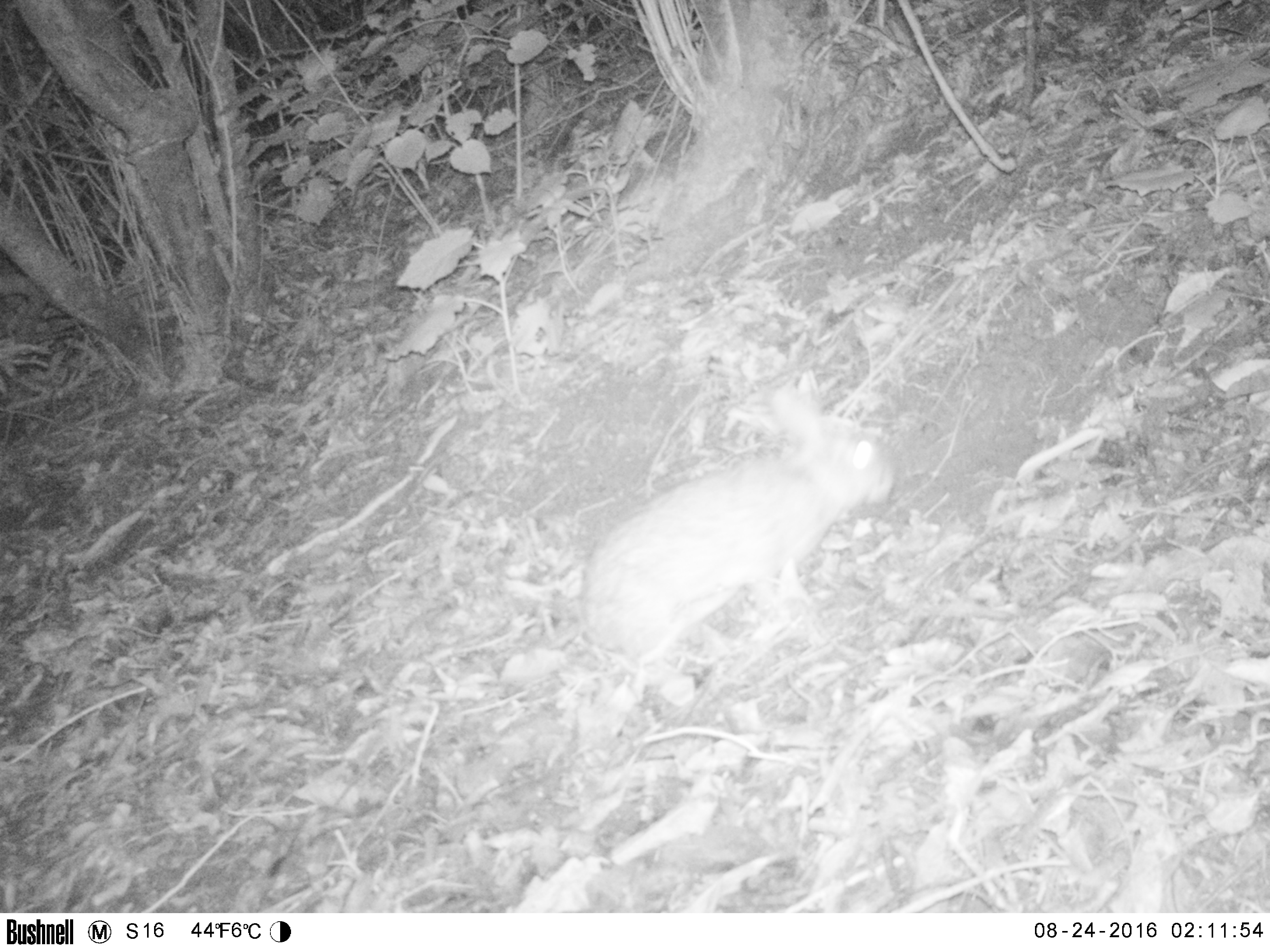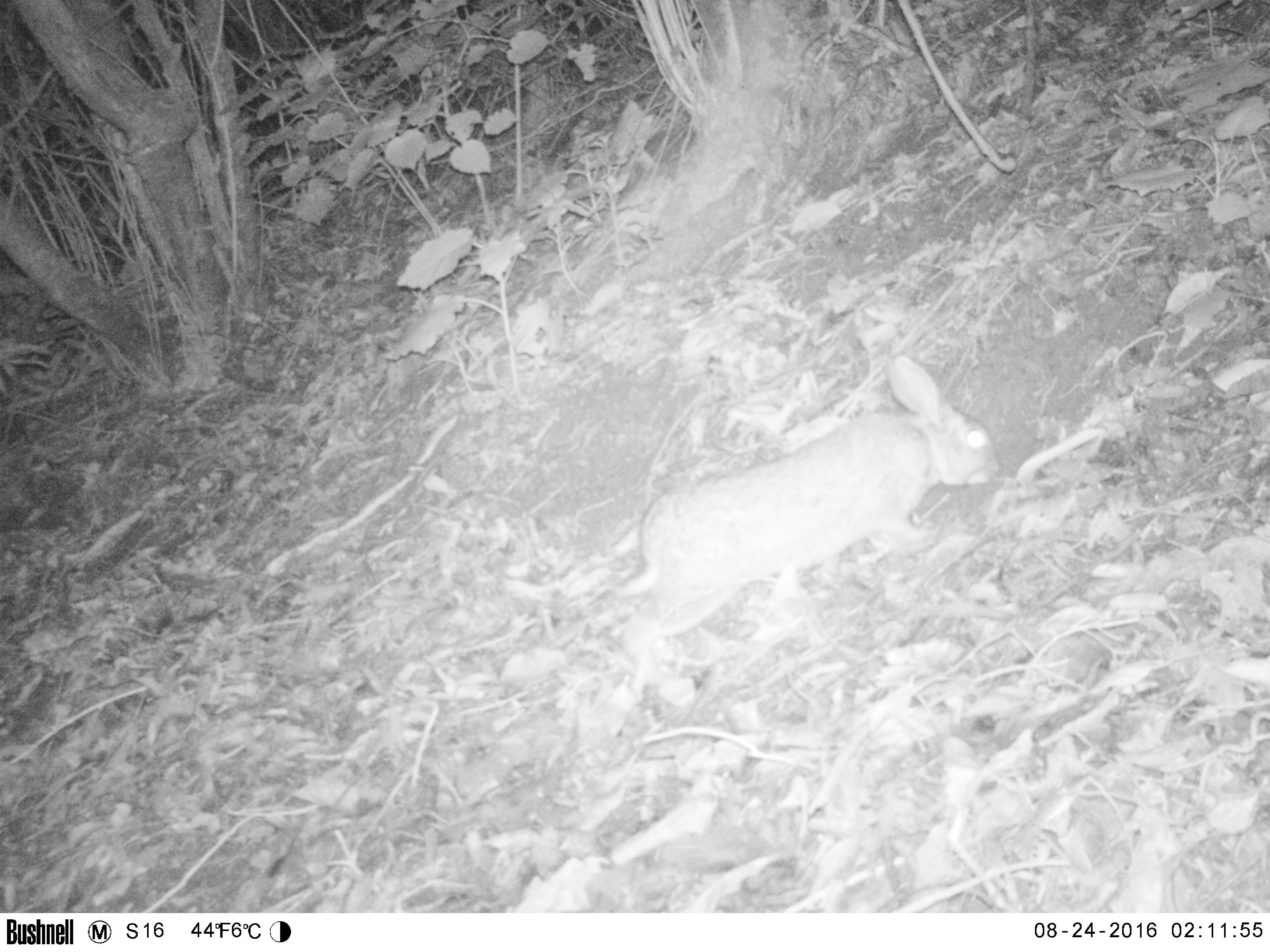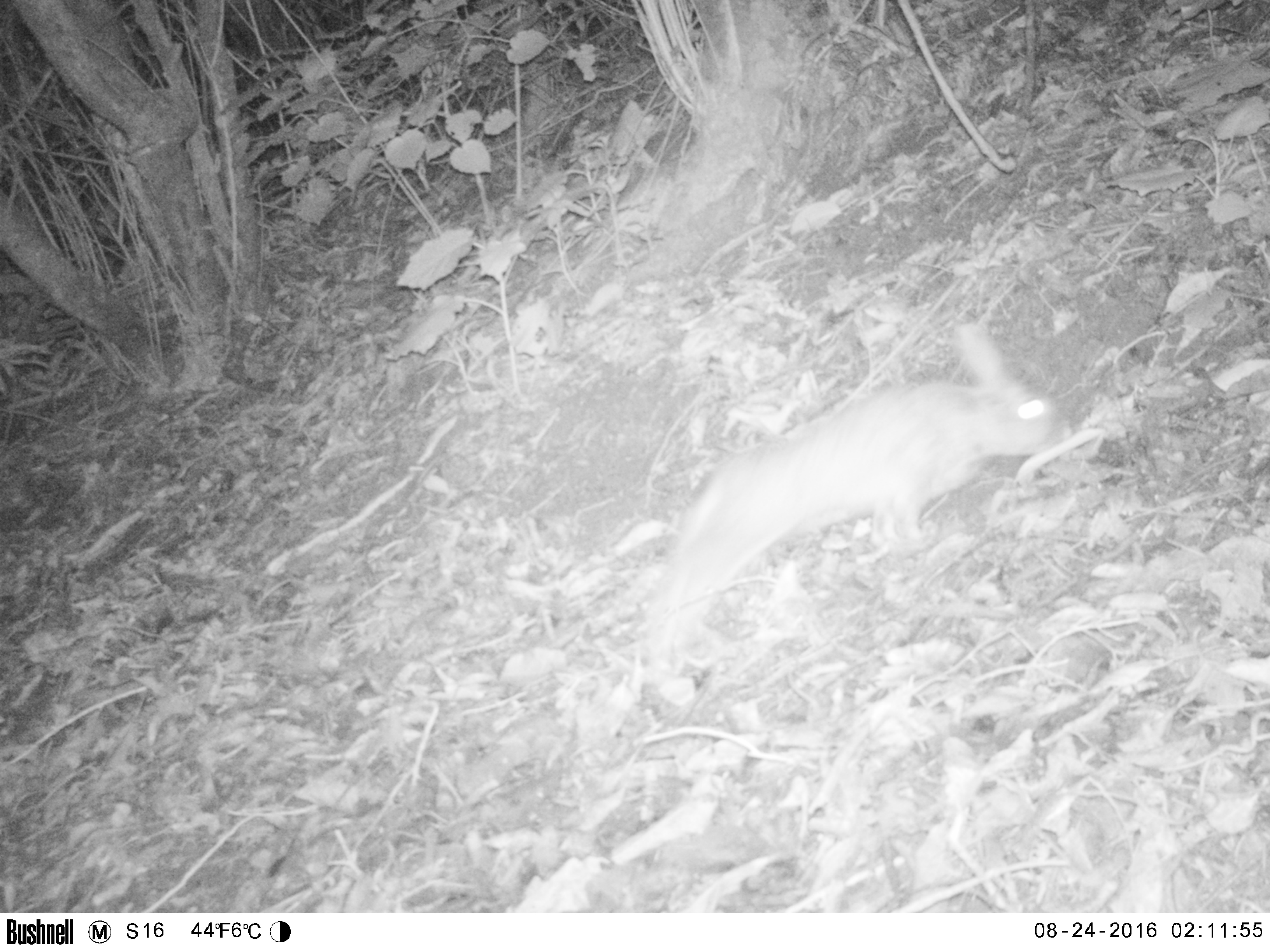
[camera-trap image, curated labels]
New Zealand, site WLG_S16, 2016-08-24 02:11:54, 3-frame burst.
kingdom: Animalia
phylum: Chordata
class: Mammalia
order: Lagomorpha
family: Leporidae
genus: Oryctolagus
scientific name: Oryctolagus cuniculus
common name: european rabbit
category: rabbit